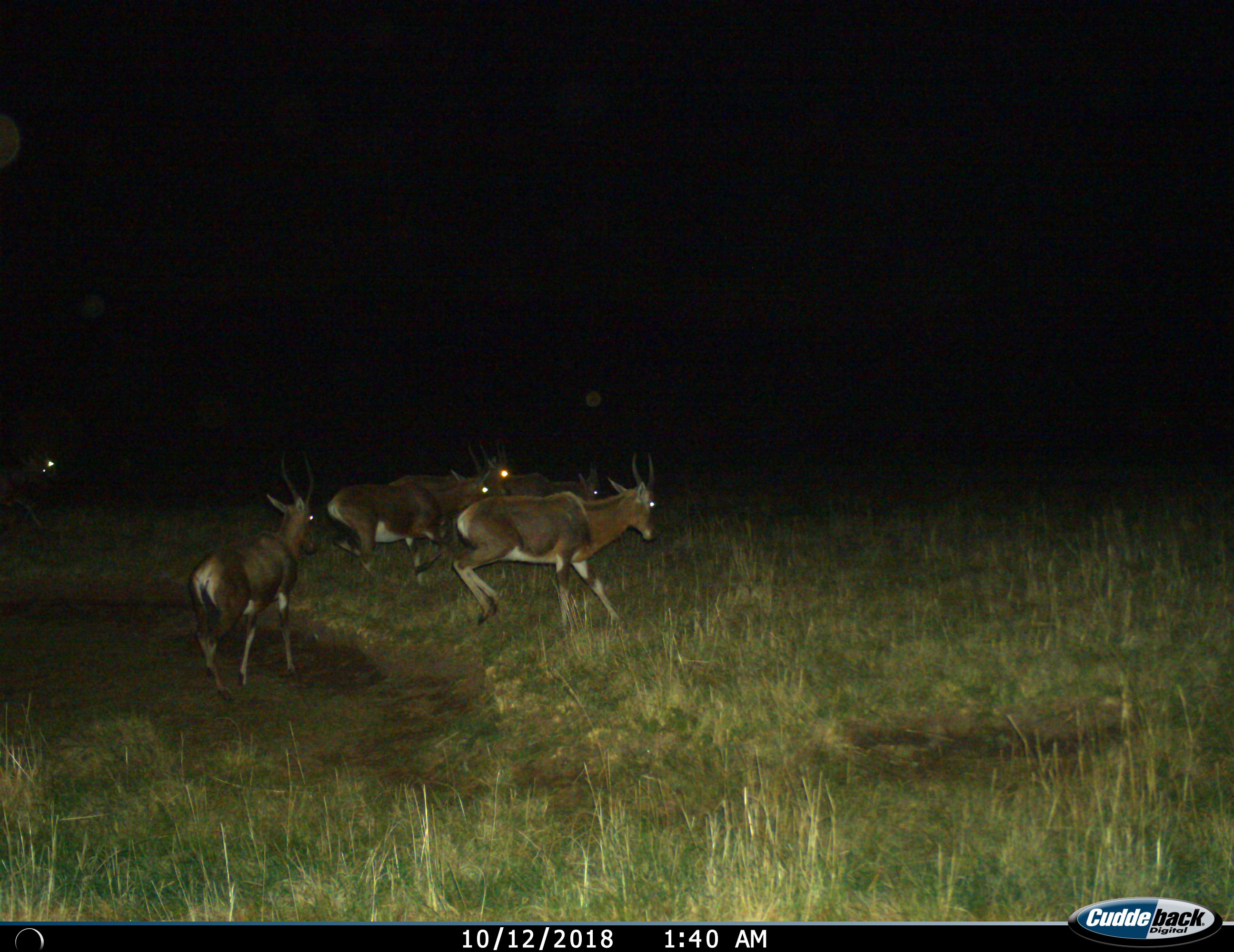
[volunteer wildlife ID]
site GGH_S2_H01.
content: unidentified animal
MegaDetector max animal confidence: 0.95